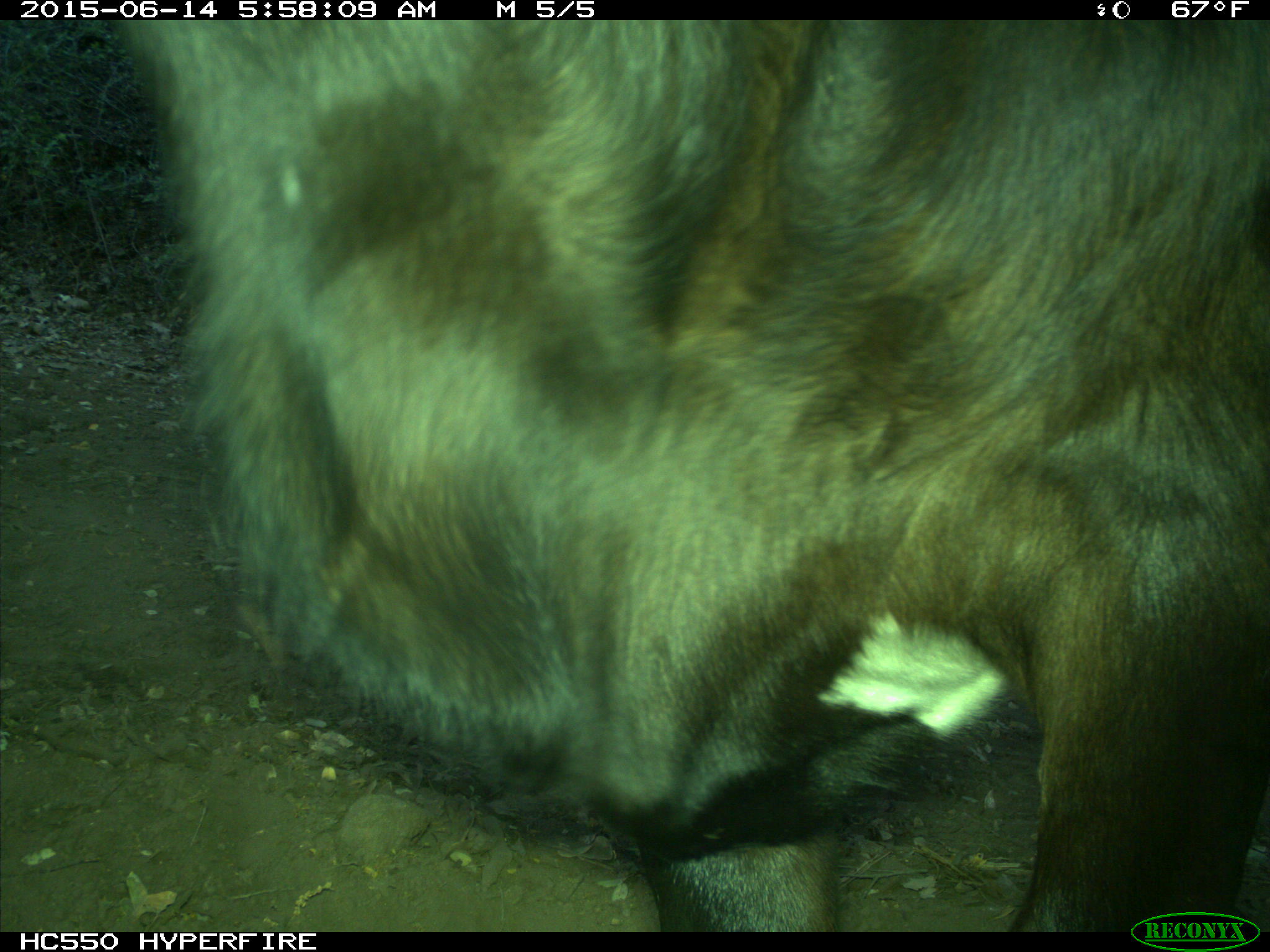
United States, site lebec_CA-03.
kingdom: Animalia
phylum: Chordata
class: Mammalia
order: Artiodactyla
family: Bovidae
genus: Bos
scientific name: Bos taurus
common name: domestic cow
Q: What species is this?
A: Bos taurus (domestic cow).